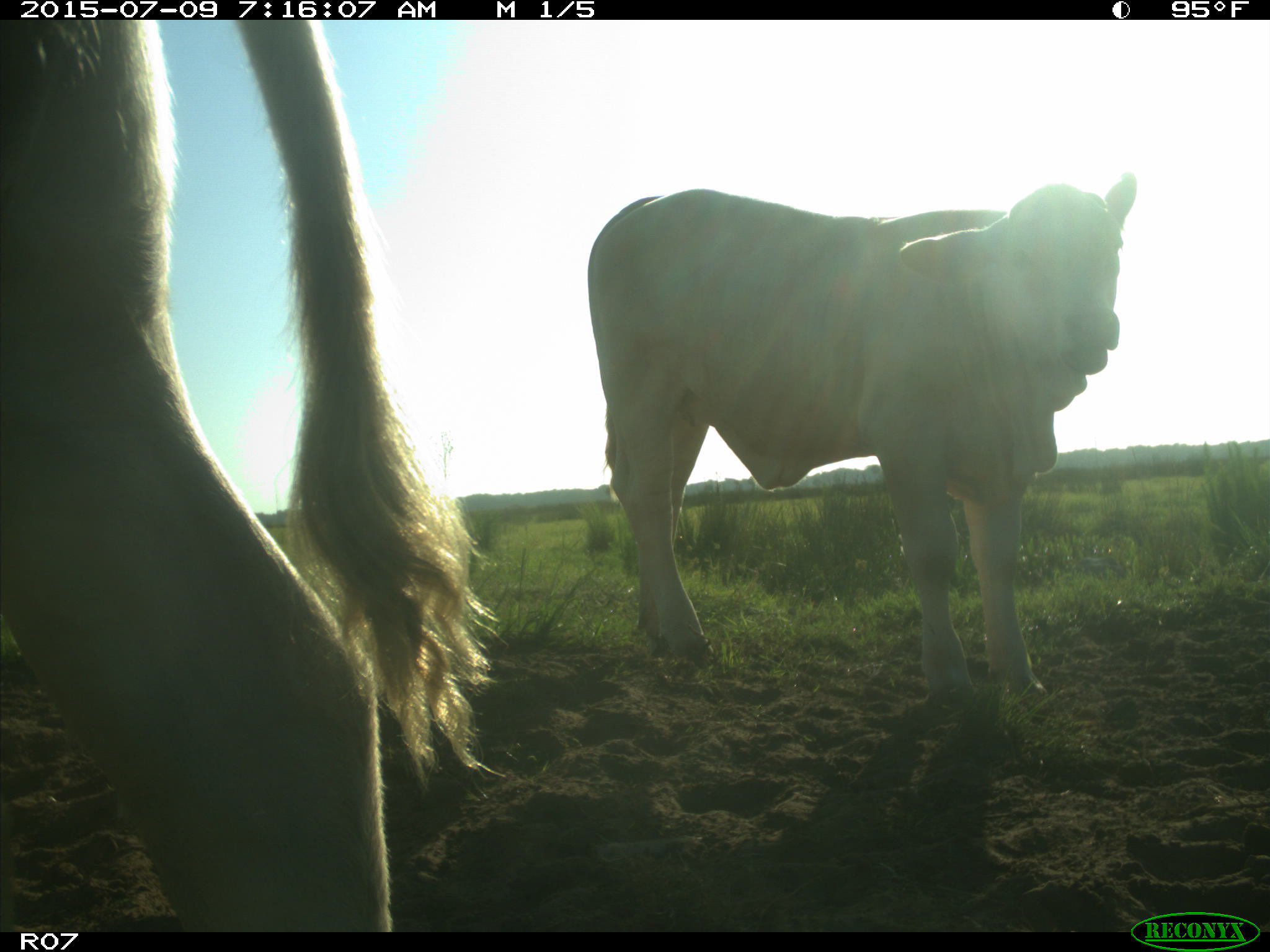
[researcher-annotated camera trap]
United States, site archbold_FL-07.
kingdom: Animalia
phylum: Chordata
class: Mammalia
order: Artiodactyla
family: Bovidae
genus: Bos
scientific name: Bos taurus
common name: domestic cow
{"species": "Bos taurus (domestic cow)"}